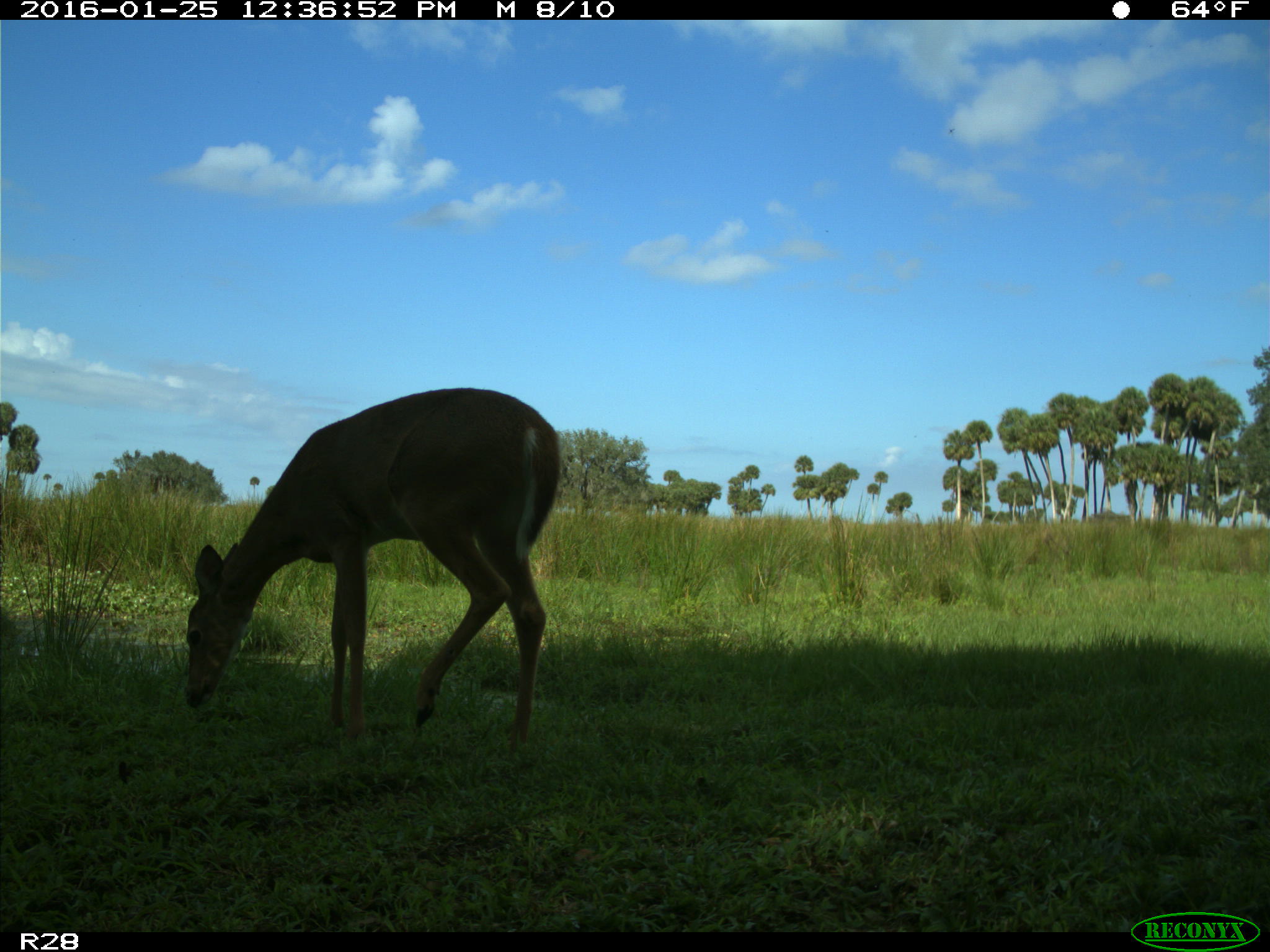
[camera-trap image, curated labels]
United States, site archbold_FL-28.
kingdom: Animalia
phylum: Chordata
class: Mammalia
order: Artiodactyla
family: Cervidae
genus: Odocoileus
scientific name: Odocoileus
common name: deer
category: unidentified deer